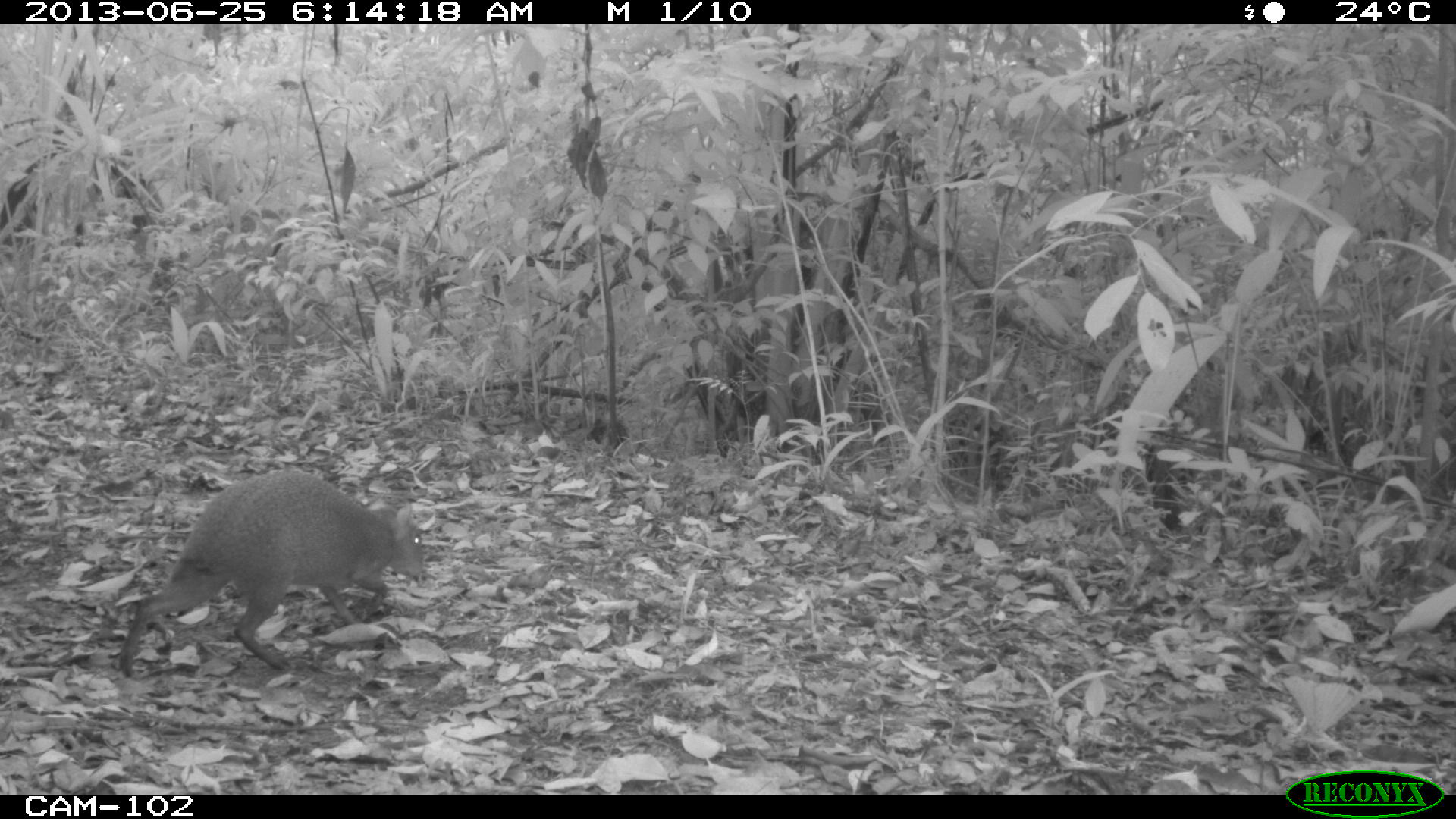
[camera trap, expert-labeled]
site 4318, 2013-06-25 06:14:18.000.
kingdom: Animalia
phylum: Chordata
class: Mammalia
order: Rodentia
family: Dasyproctidae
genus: Dasyprocta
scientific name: Dasyprocta punctata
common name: central american agouti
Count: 1.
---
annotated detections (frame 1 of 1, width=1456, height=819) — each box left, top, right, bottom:
dasyprocta punctata: 114, 465, 427, 679